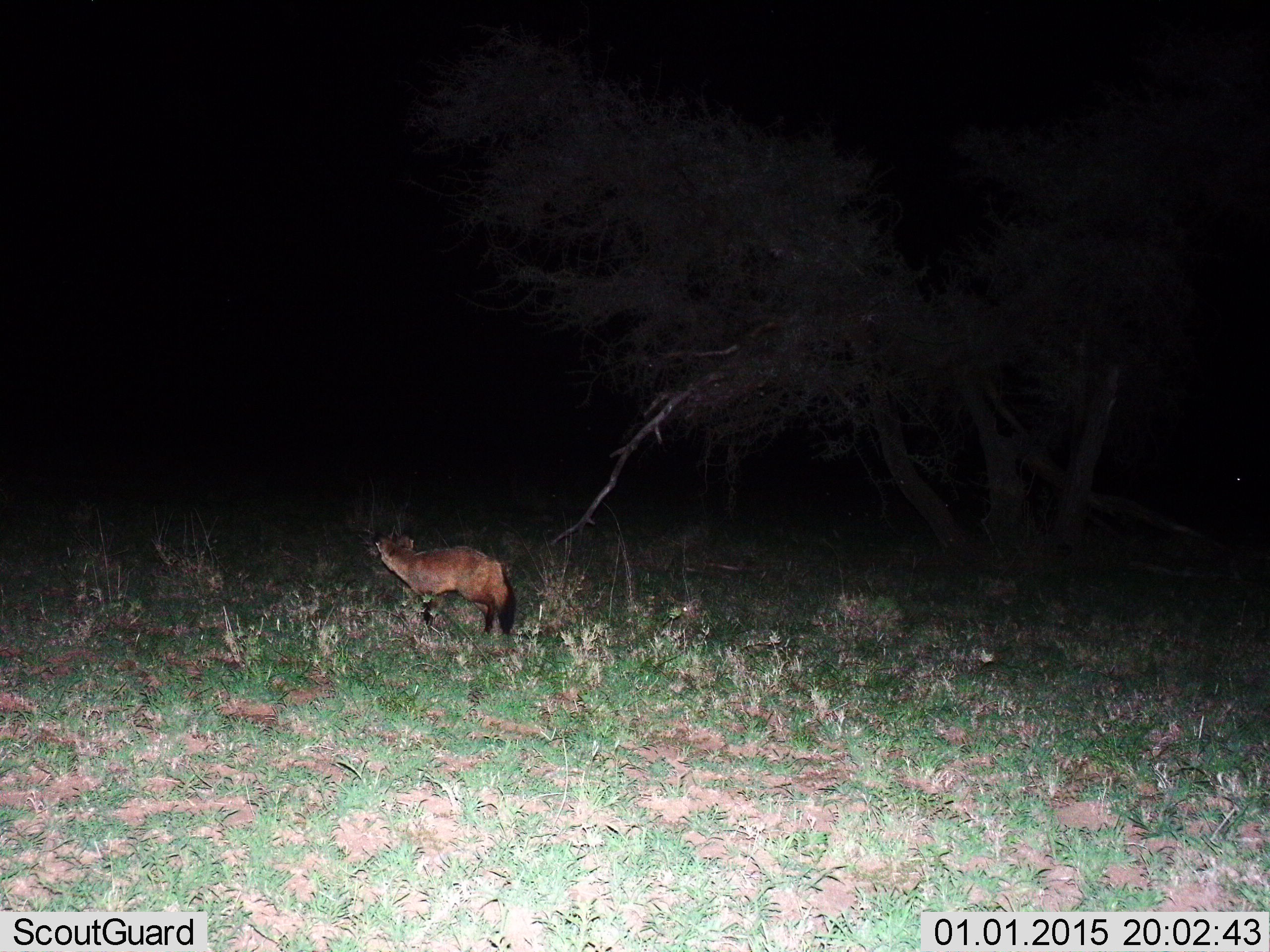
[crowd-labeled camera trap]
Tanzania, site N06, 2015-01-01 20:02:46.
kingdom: Animalia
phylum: Chordata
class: Mammalia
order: Carnivora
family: Canidae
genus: Otocyon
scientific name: Otocyon megalotis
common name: bat-eared fox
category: batearedfox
Batearedfox (bat-eared fox) (Otocyon megalotis), count 1. Behavior (volunteer vote fractions): standing 80%, resting 0%, moving 20%, interacting 0%. Young present (vote fraction): 0%. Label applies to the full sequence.